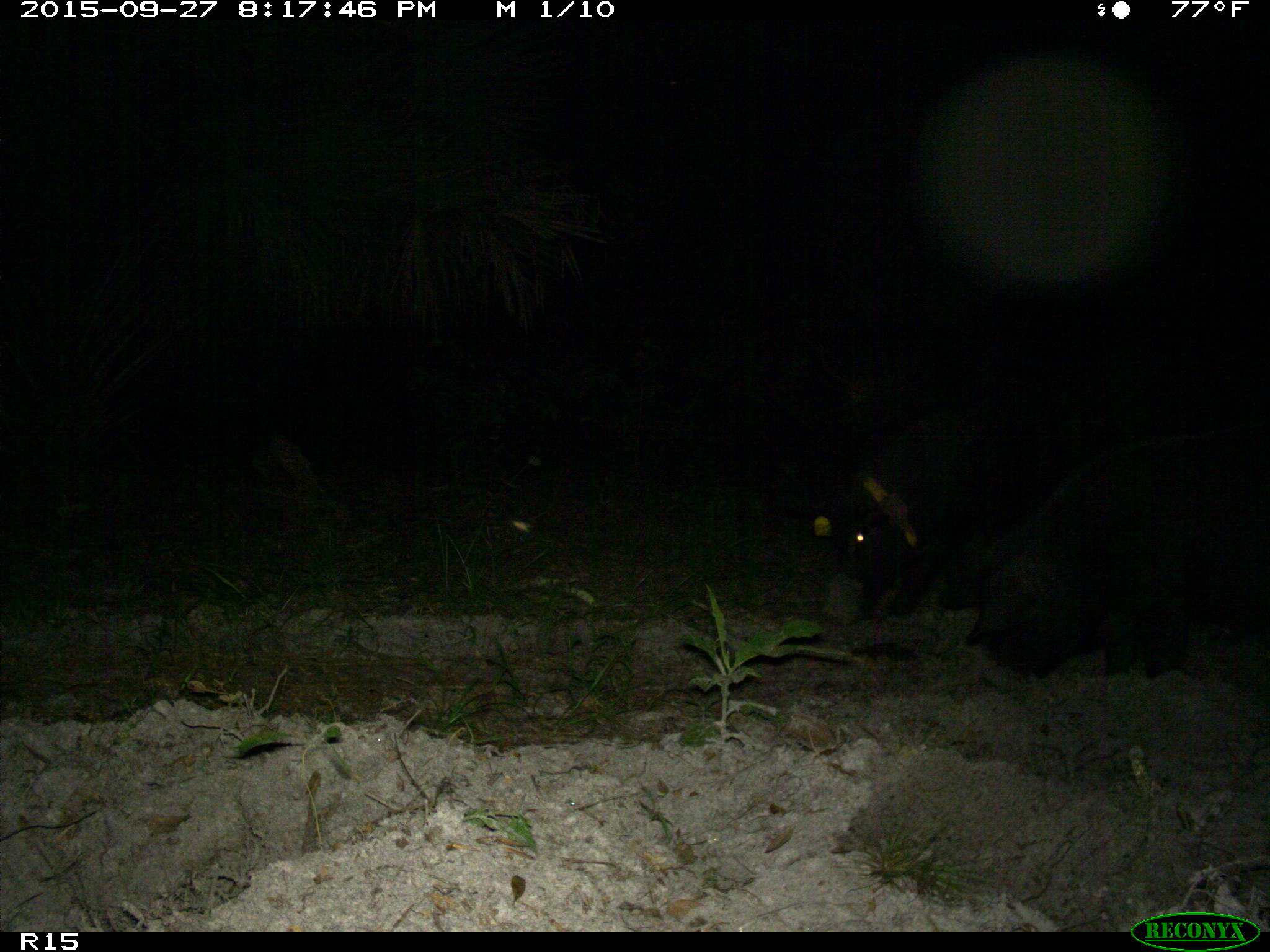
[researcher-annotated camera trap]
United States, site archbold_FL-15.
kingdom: Animalia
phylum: Chordata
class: Mammalia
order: Artiodactyla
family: Suidae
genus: Sus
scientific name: Sus scrofa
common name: wild boar